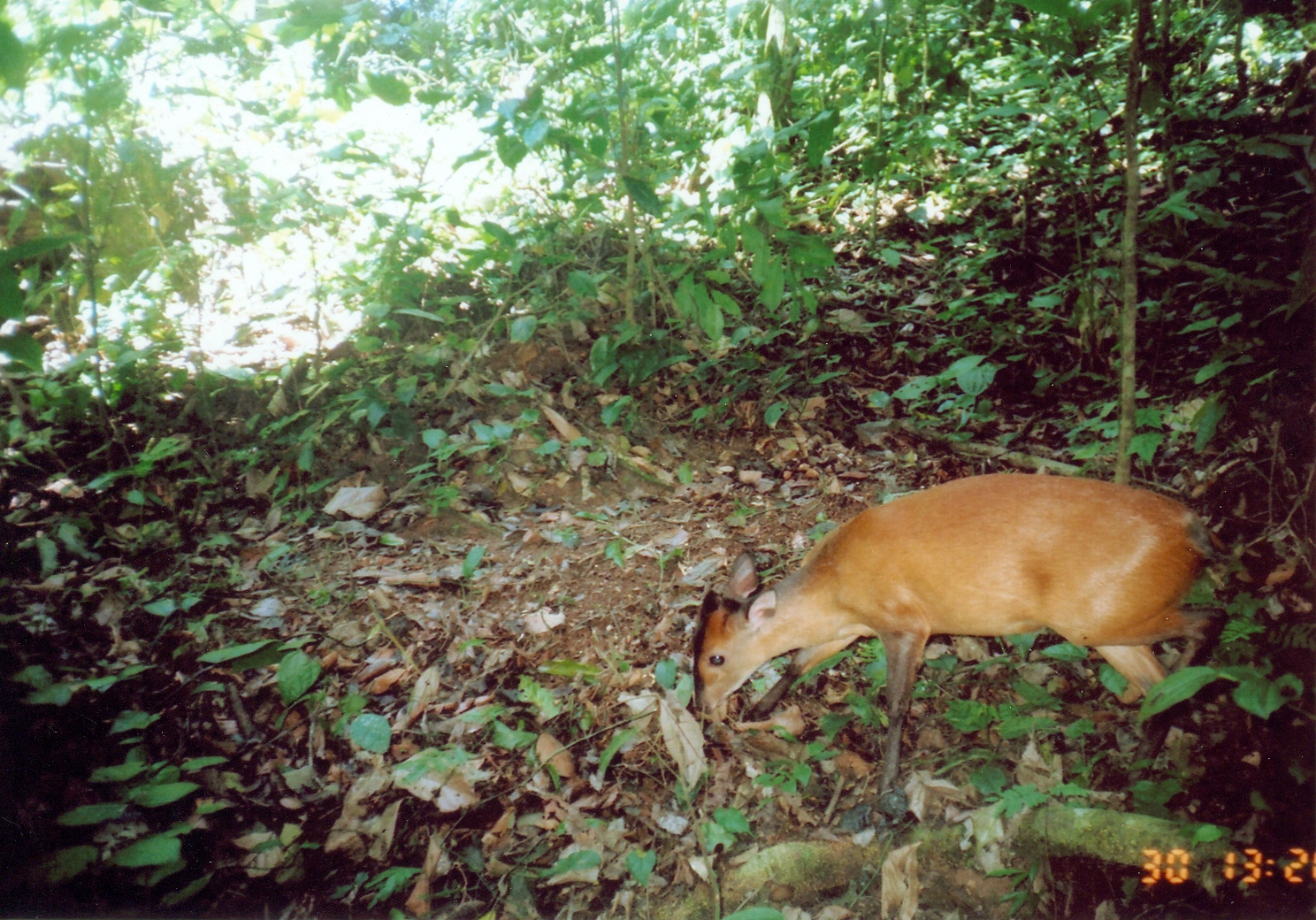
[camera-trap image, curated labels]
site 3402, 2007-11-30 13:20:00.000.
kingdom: Animalia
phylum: Chordata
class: Mammalia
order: Artiodactyla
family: Bovidae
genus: Cephalophus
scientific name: Cephalophus harveyi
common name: harvey's duiker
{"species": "Cephalophus harveyi (harvey's duiker)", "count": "1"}